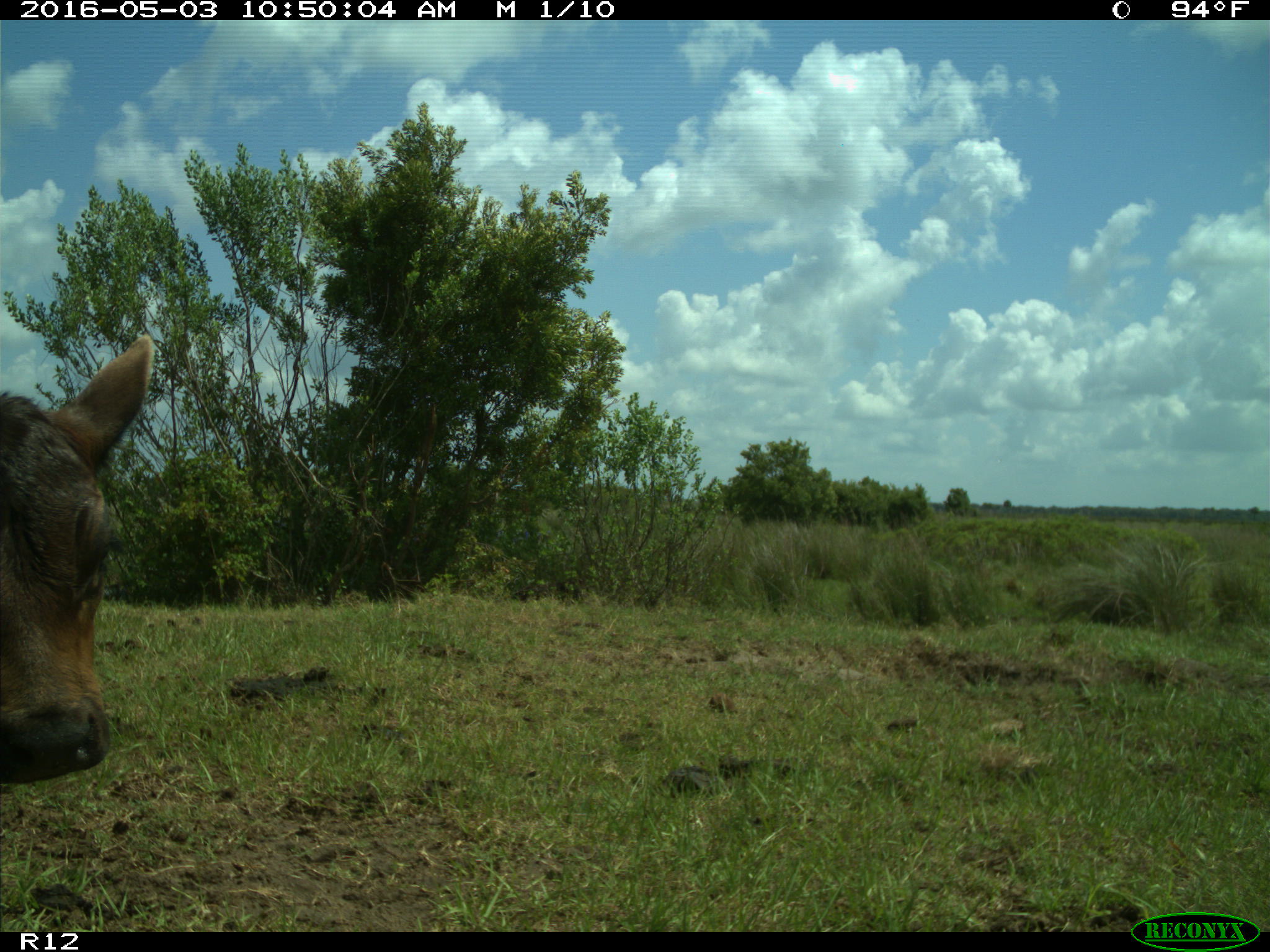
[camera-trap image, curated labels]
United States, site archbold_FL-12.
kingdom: Animalia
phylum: Chordata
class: Mammalia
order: Artiodactyla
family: Bovidae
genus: Bos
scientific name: Bos taurus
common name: domestic cow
Bos taurus (domestic cow).